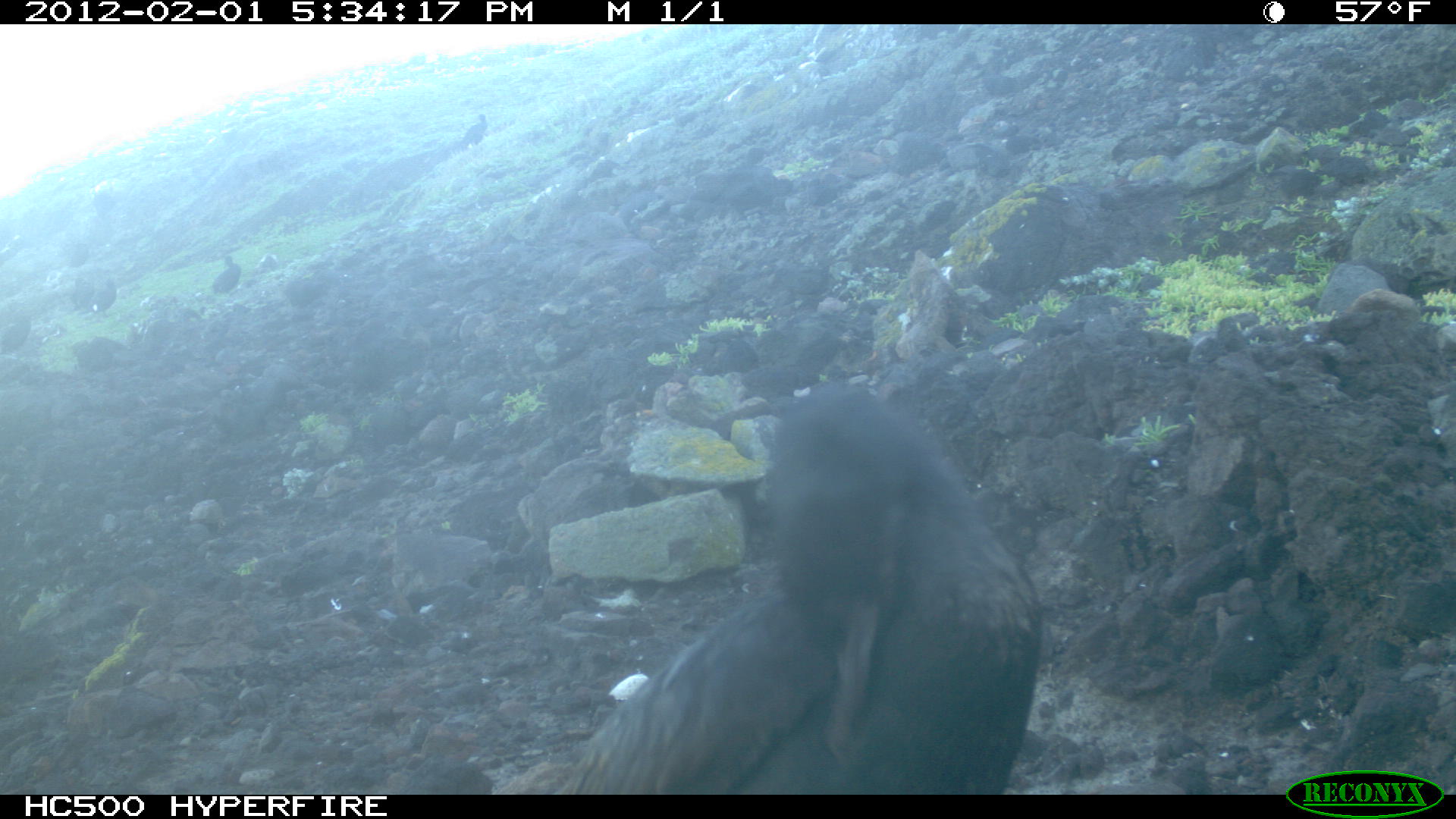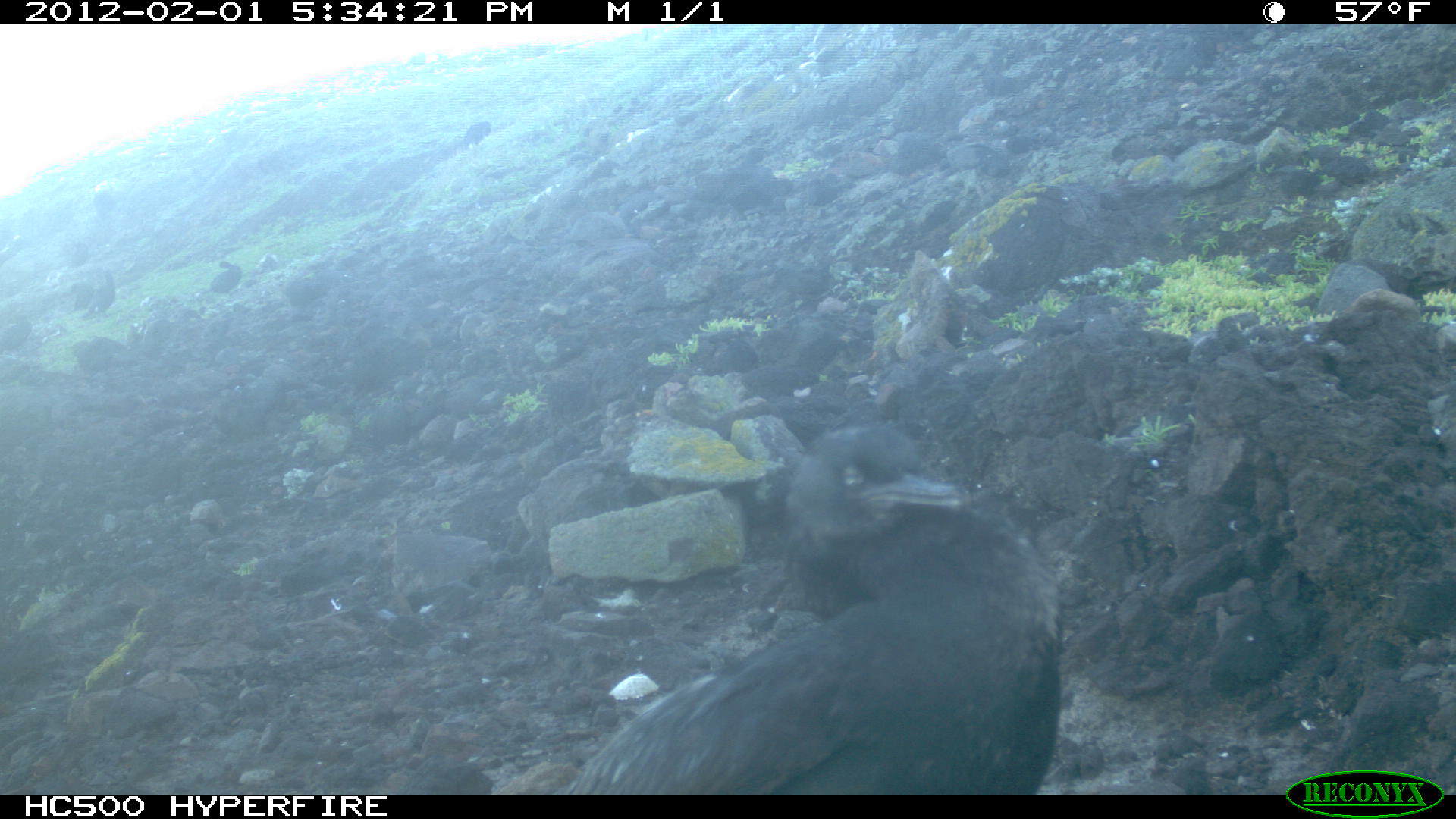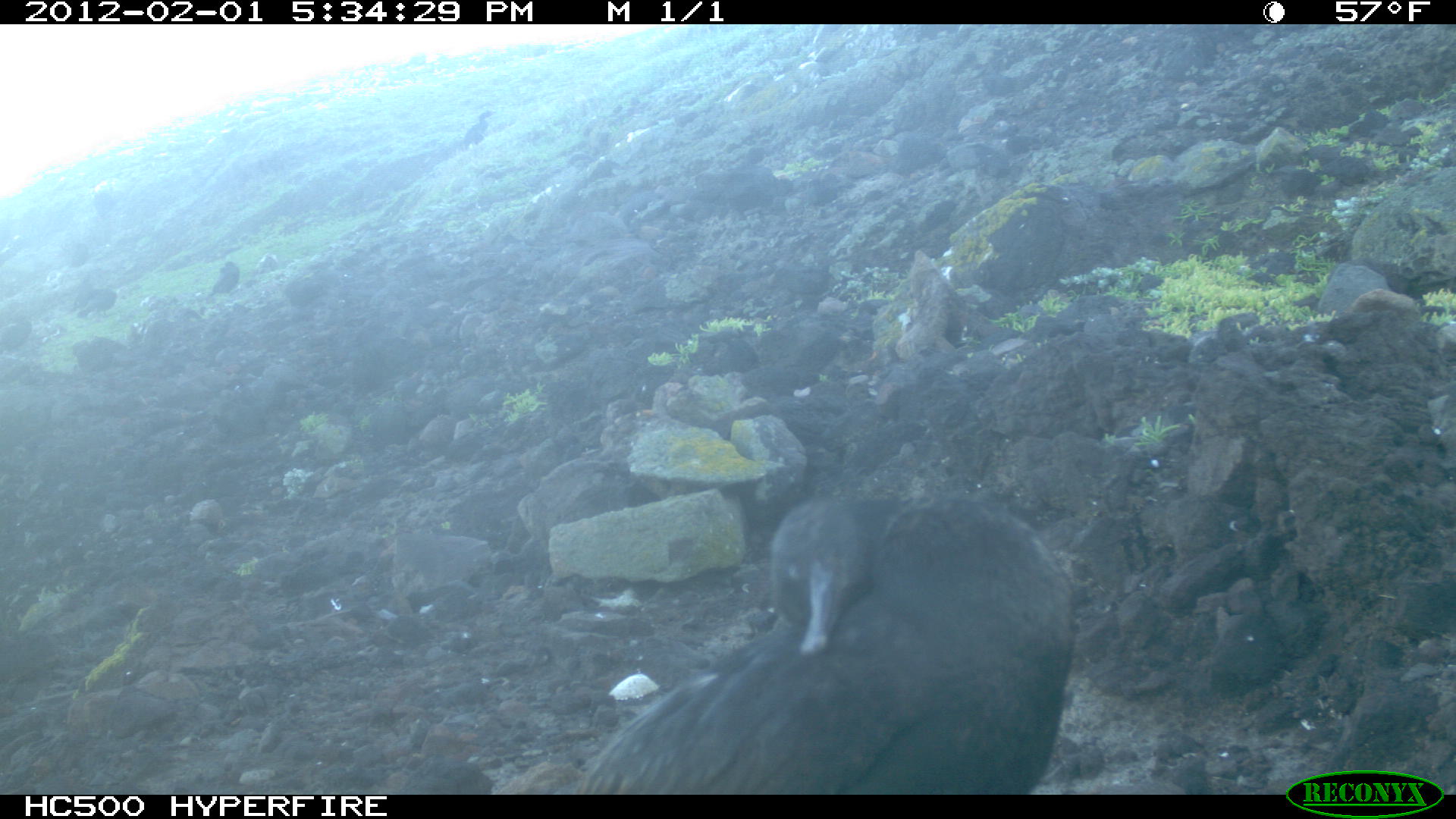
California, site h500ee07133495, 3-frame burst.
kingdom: Animalia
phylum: Chordata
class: Aves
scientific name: Aves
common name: bird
Bird (Aves).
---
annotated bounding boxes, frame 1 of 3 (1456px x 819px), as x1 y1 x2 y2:
bird: 544 378 1043 793; 75 278 117 320; 210 255 242 294; 460 112 488 146; 70 276 95 312; 64 242 89 267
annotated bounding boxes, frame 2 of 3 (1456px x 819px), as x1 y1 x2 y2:
bird: 563 422 1062 792; 78 268 115 319; 199 261 242 294; 1 313 30 352; 460 120 491 146; 73 276 91 311; 69 246 88 268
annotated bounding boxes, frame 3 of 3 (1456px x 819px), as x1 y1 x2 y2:
bird: 564 491 1075 792; 460 110 496 152; 77 288 117 318; 206 261 239 296; 0 317 32 353